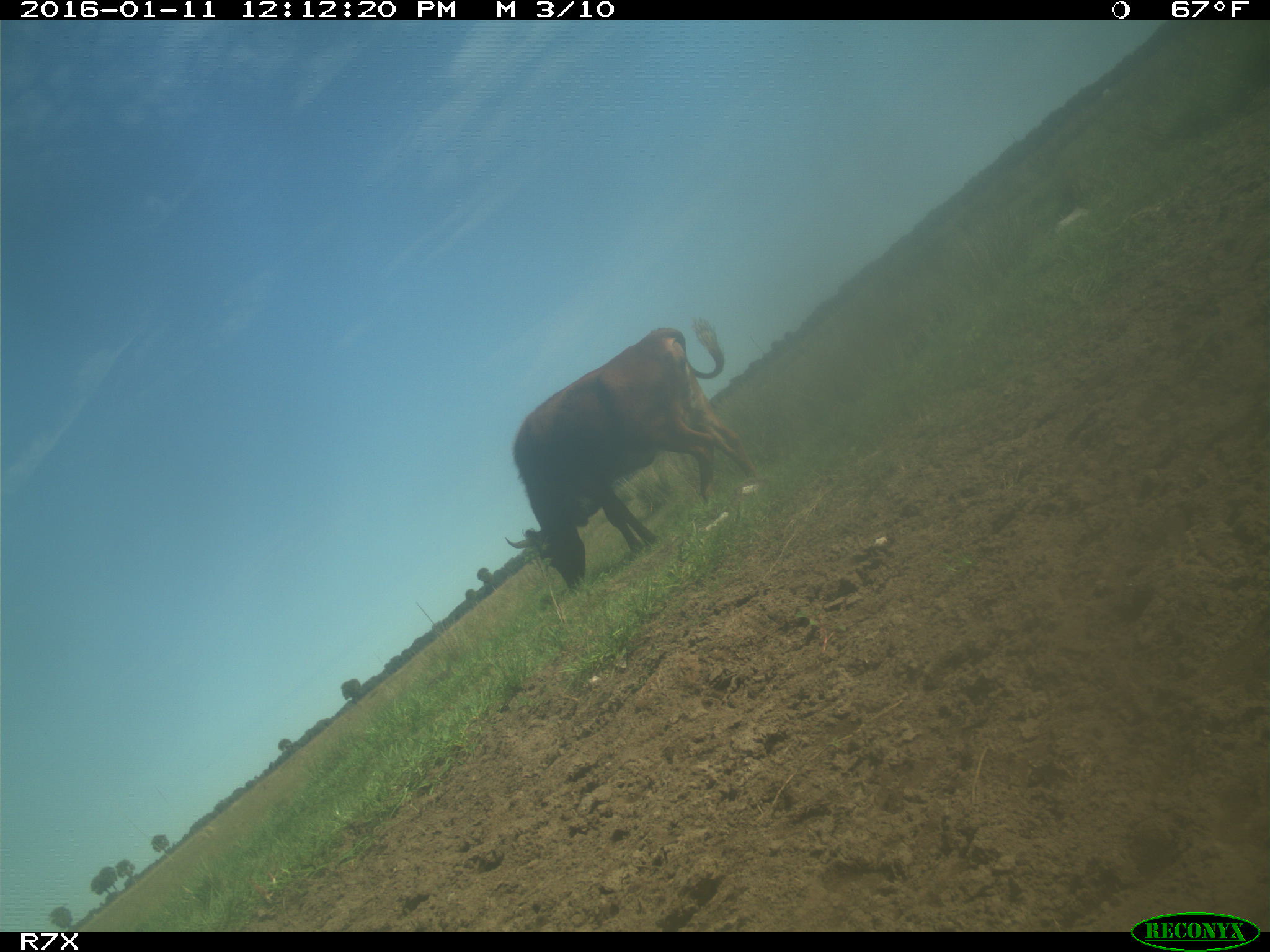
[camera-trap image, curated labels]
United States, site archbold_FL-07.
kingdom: Animalia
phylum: Chordata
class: Mammalia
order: Artiodactyla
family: Bovidae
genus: Bos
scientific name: Bos taurus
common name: domestic cow